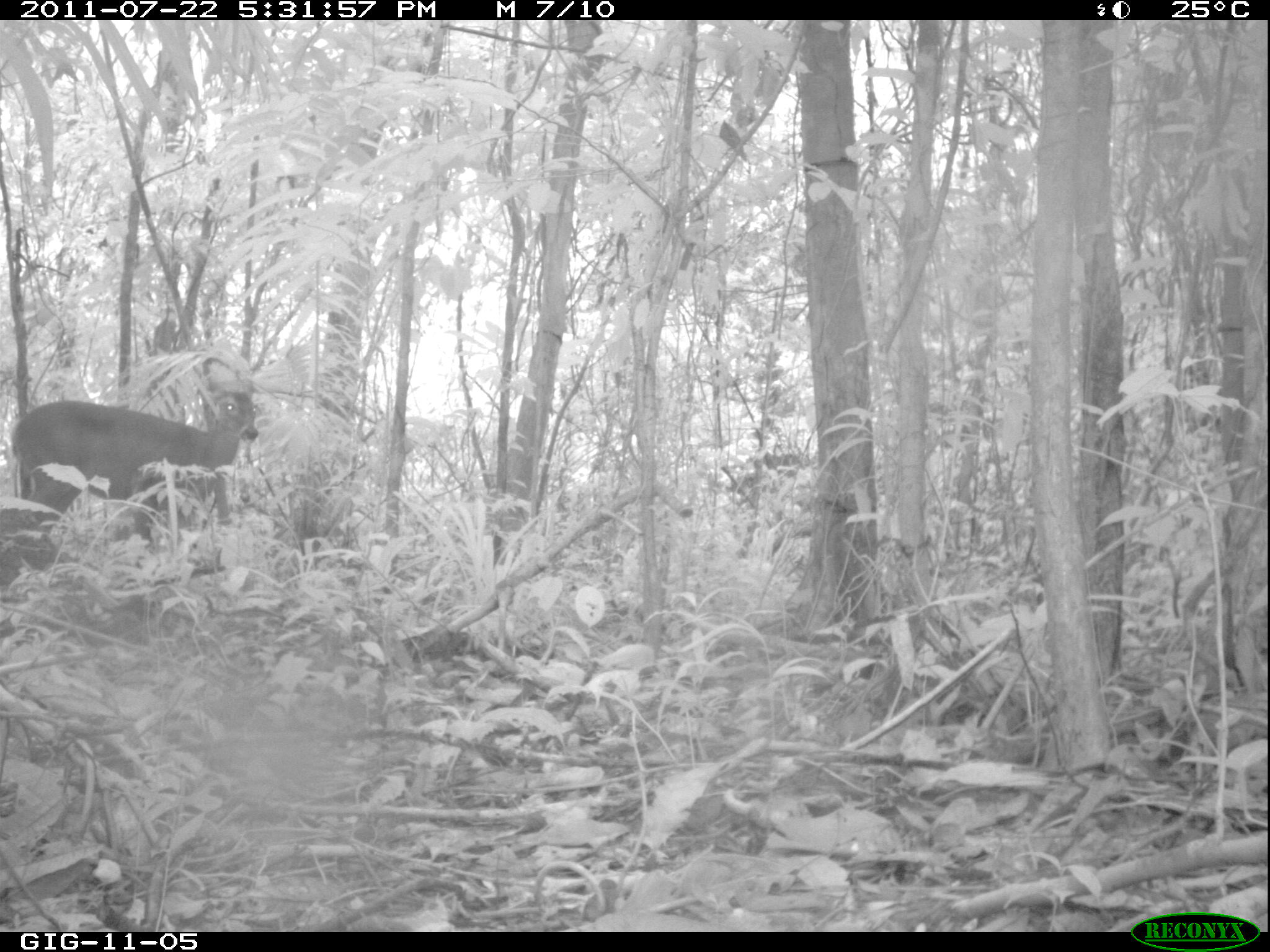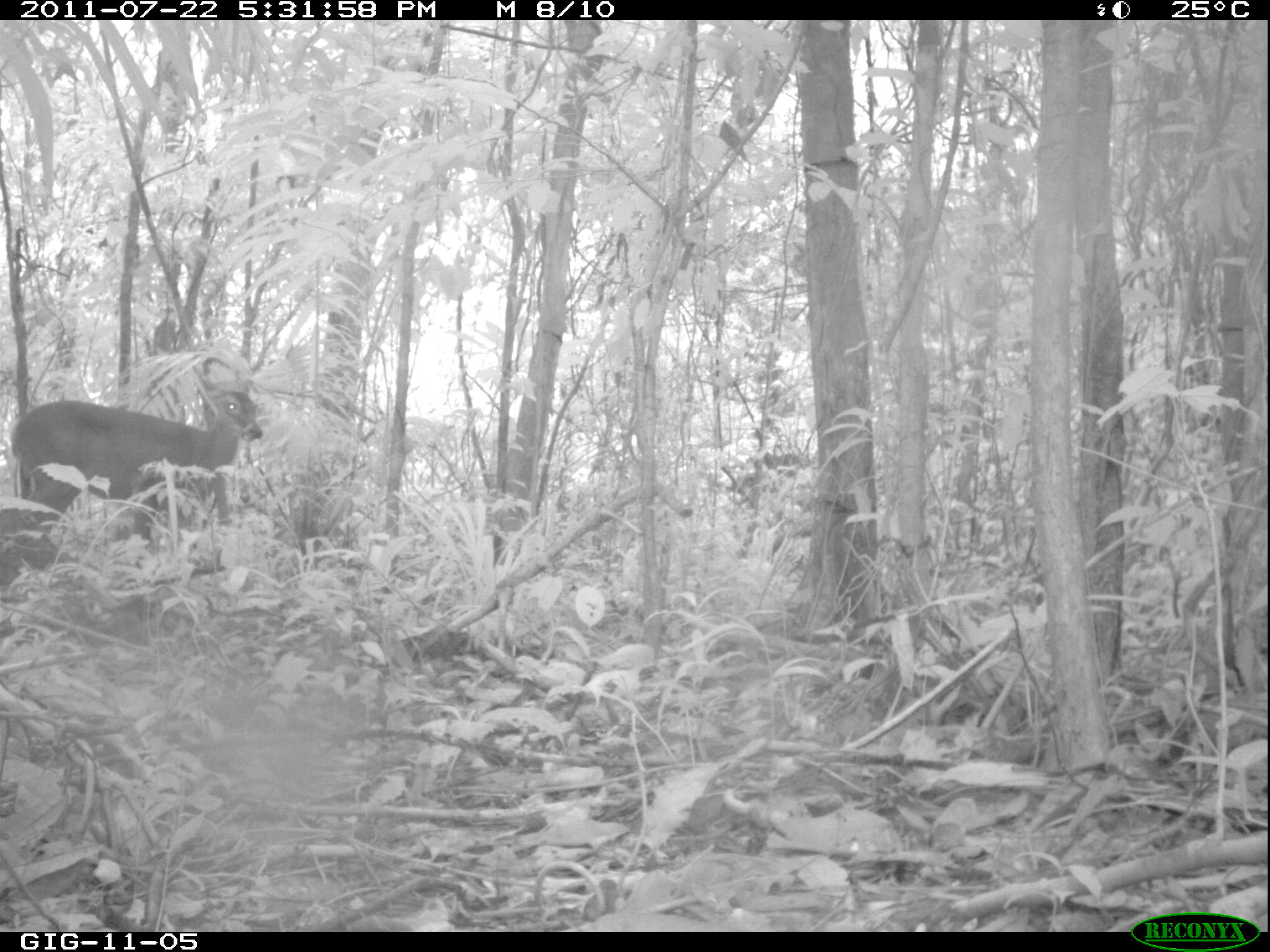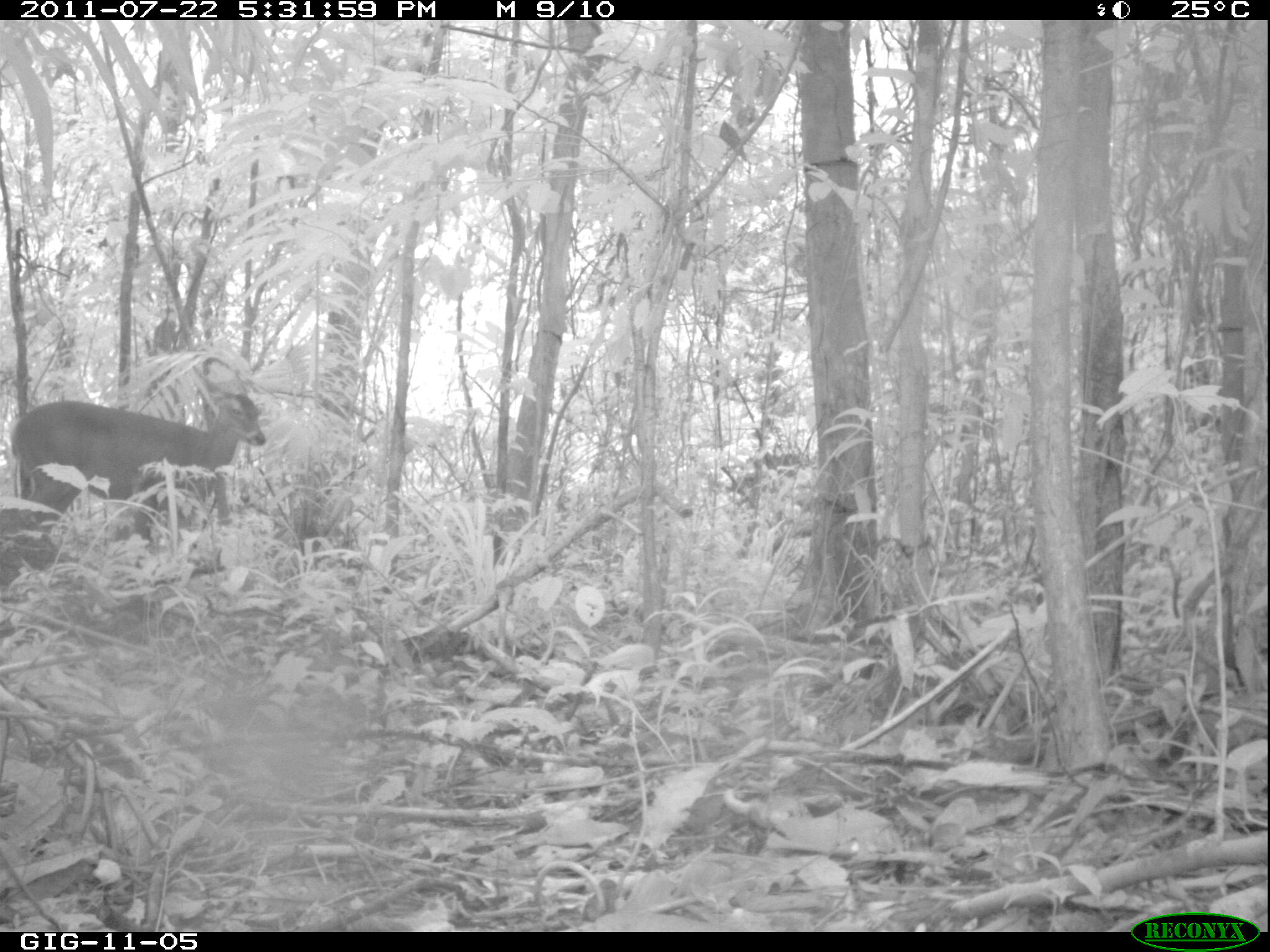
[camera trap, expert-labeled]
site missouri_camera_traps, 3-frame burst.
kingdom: Animalia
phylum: Chordata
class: Mammalia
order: Artiodactyla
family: Cervidae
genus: Odocoileus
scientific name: Odocoileus virginianus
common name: white-tailed deer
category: white tailed deer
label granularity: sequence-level